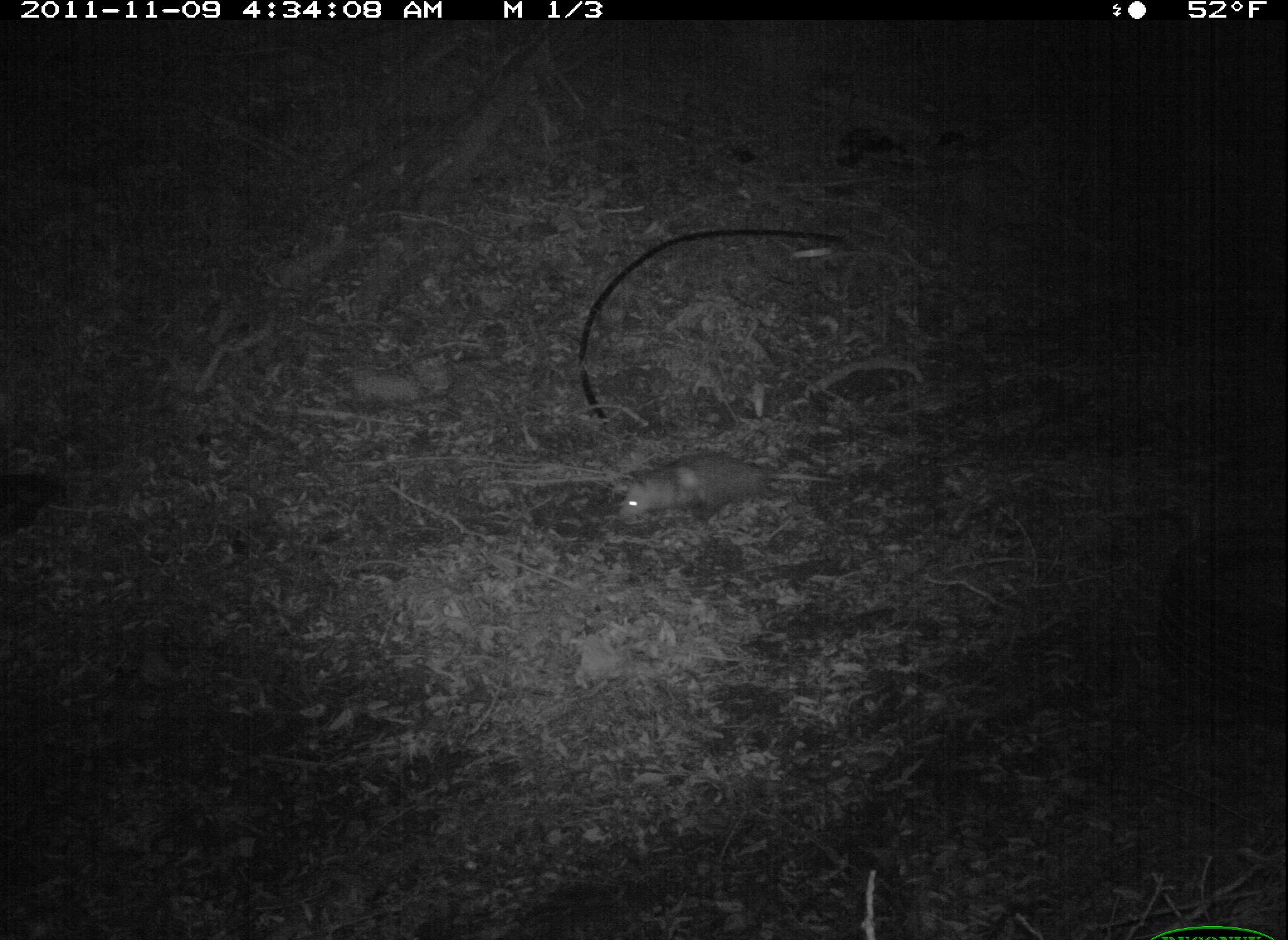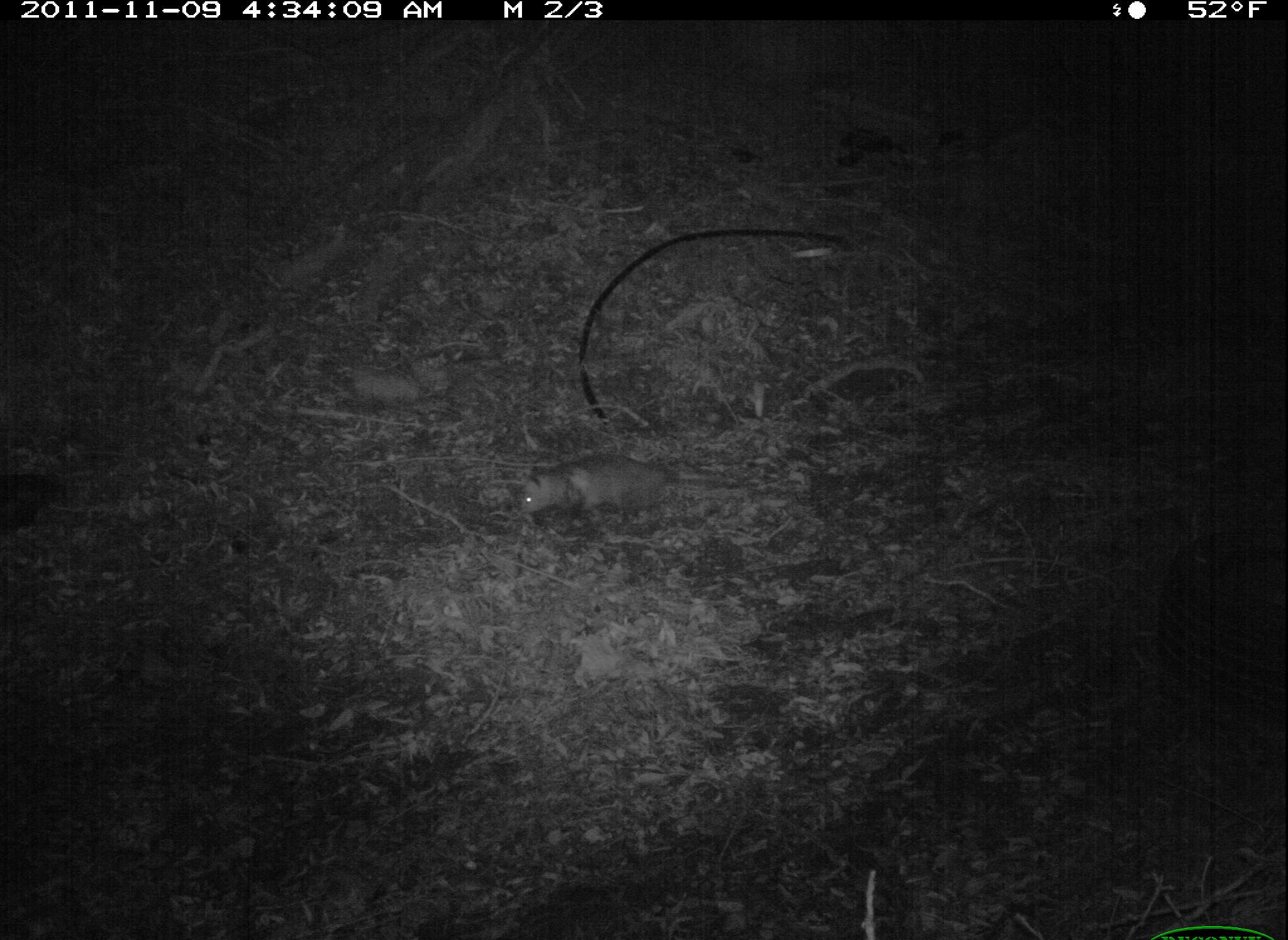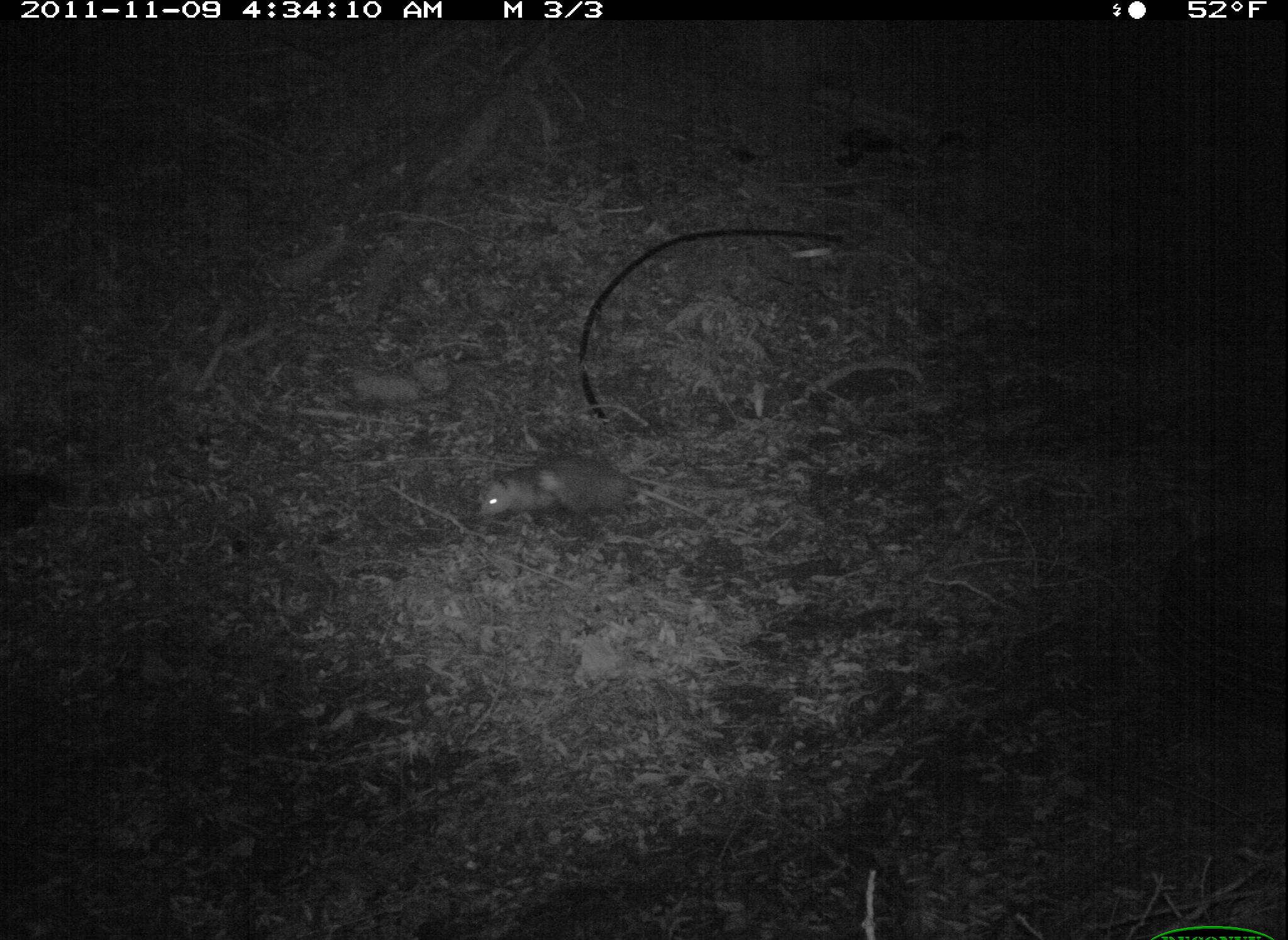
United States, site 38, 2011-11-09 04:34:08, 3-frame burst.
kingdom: Animalia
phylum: Chordata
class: Mammalia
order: Didelphimorphia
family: Didelphidae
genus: Didelphis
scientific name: Didelphis virginiana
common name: virginia opossum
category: opossum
Opossum (virginia opossum) (Didelphis virginiana).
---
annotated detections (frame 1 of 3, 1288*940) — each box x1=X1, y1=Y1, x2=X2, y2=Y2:
opossum: x1=607, y1=446, x2=847, y2=546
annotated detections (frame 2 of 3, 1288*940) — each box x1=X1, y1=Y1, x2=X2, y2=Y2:
opossum: x1=517, y1=443, x2=824, y2=565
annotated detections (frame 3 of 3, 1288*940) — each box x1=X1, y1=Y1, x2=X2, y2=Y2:
opossum: x1=456, y1=435, x2=752, y2=540